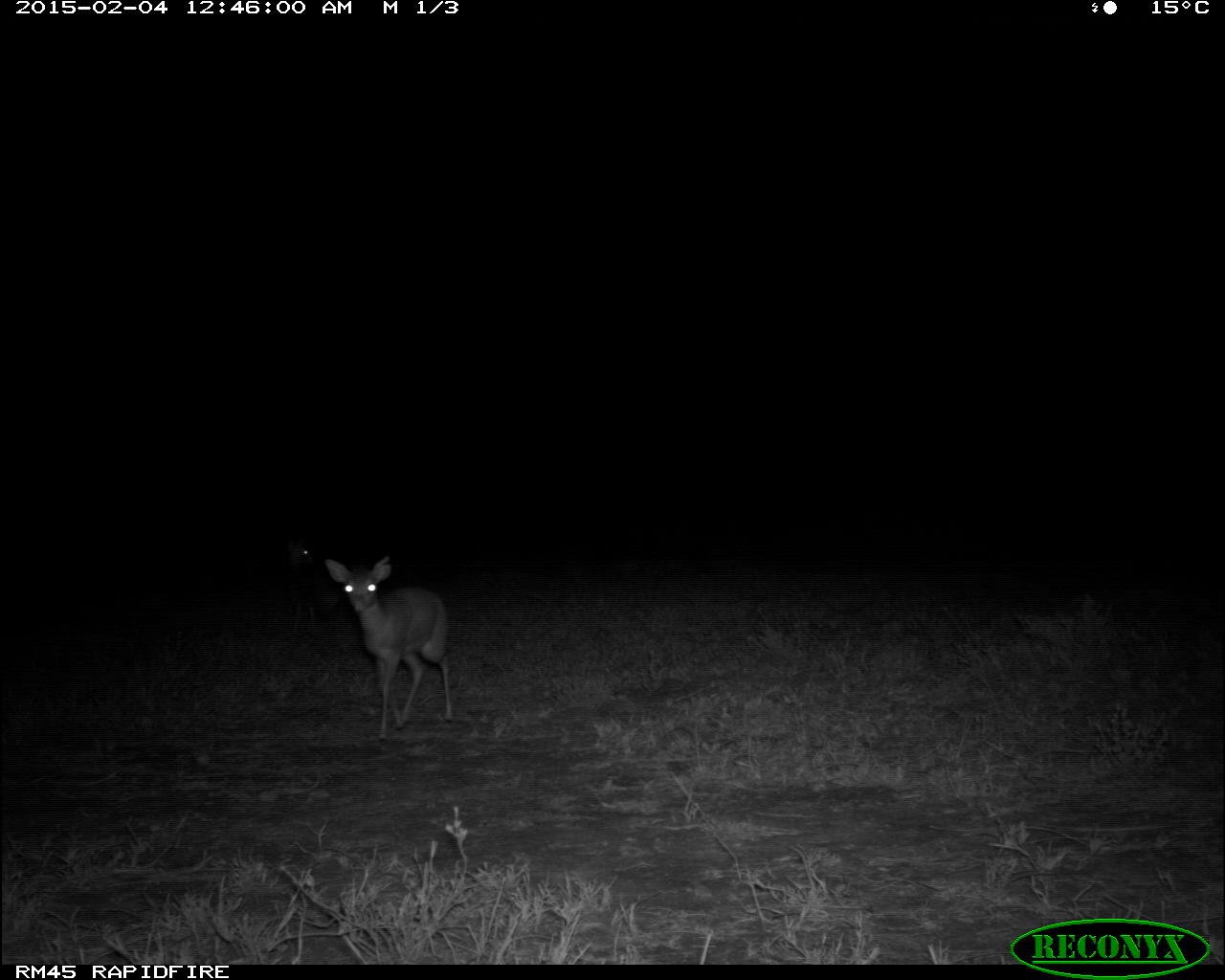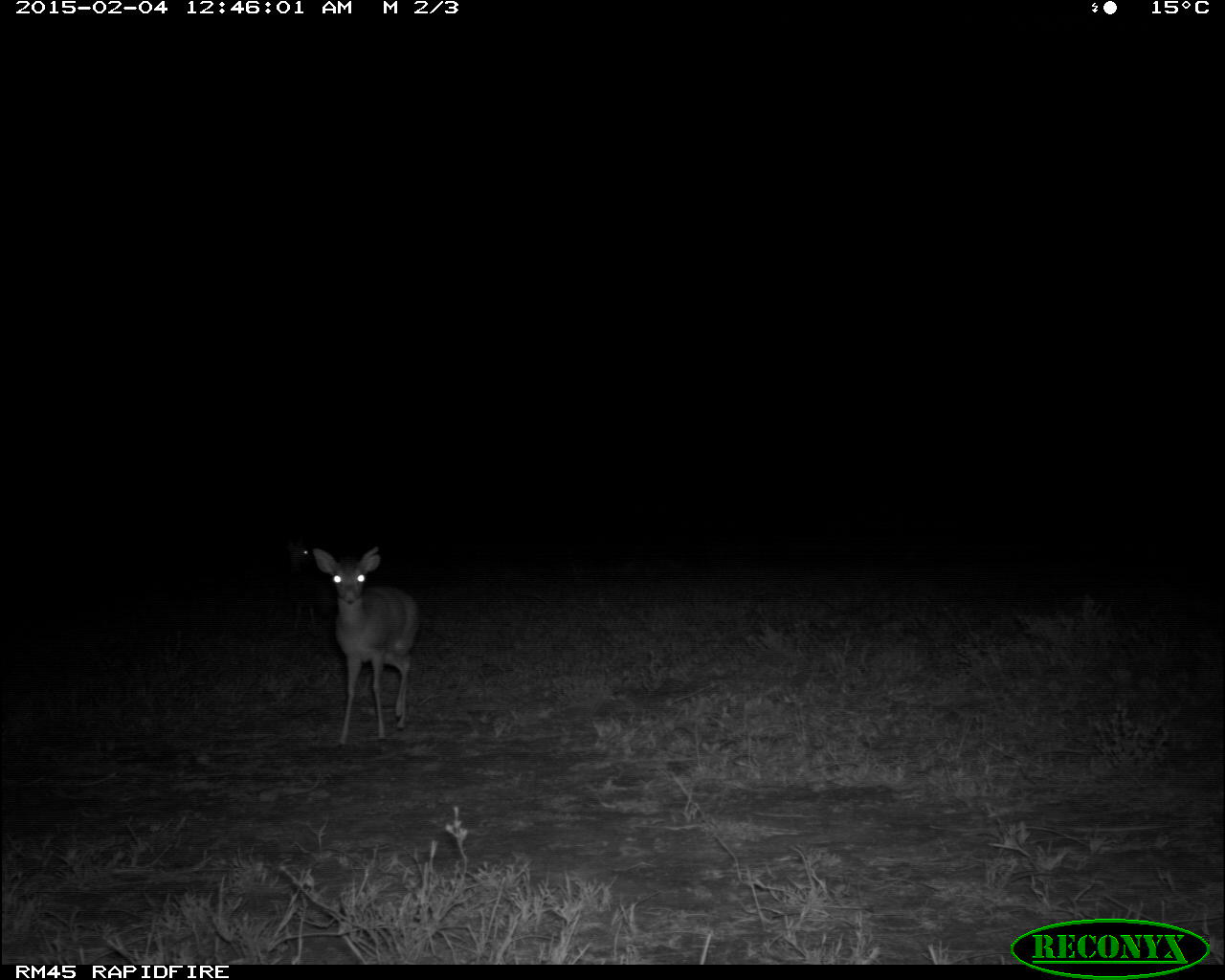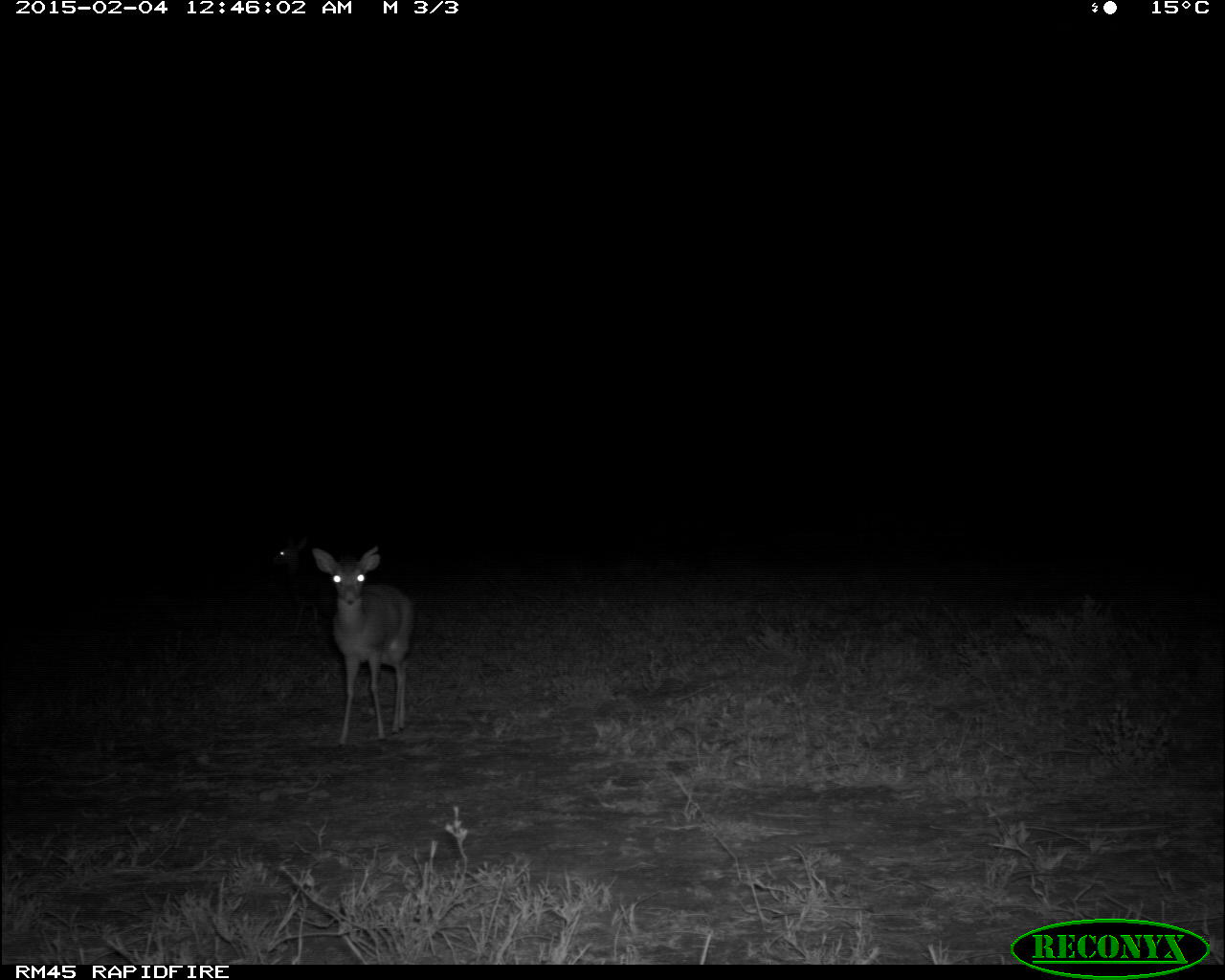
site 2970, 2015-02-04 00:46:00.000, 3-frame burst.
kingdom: Animalia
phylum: Chordata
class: Mammalia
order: Artiodactyla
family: Bovidae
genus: Madoqua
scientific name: Madoqua guentheri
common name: günther's dik-dik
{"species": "Madoqua guentheri (günther's dik-dik)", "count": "2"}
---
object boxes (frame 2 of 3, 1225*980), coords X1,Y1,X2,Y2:
madoqua guentheri: 312,543,420,743